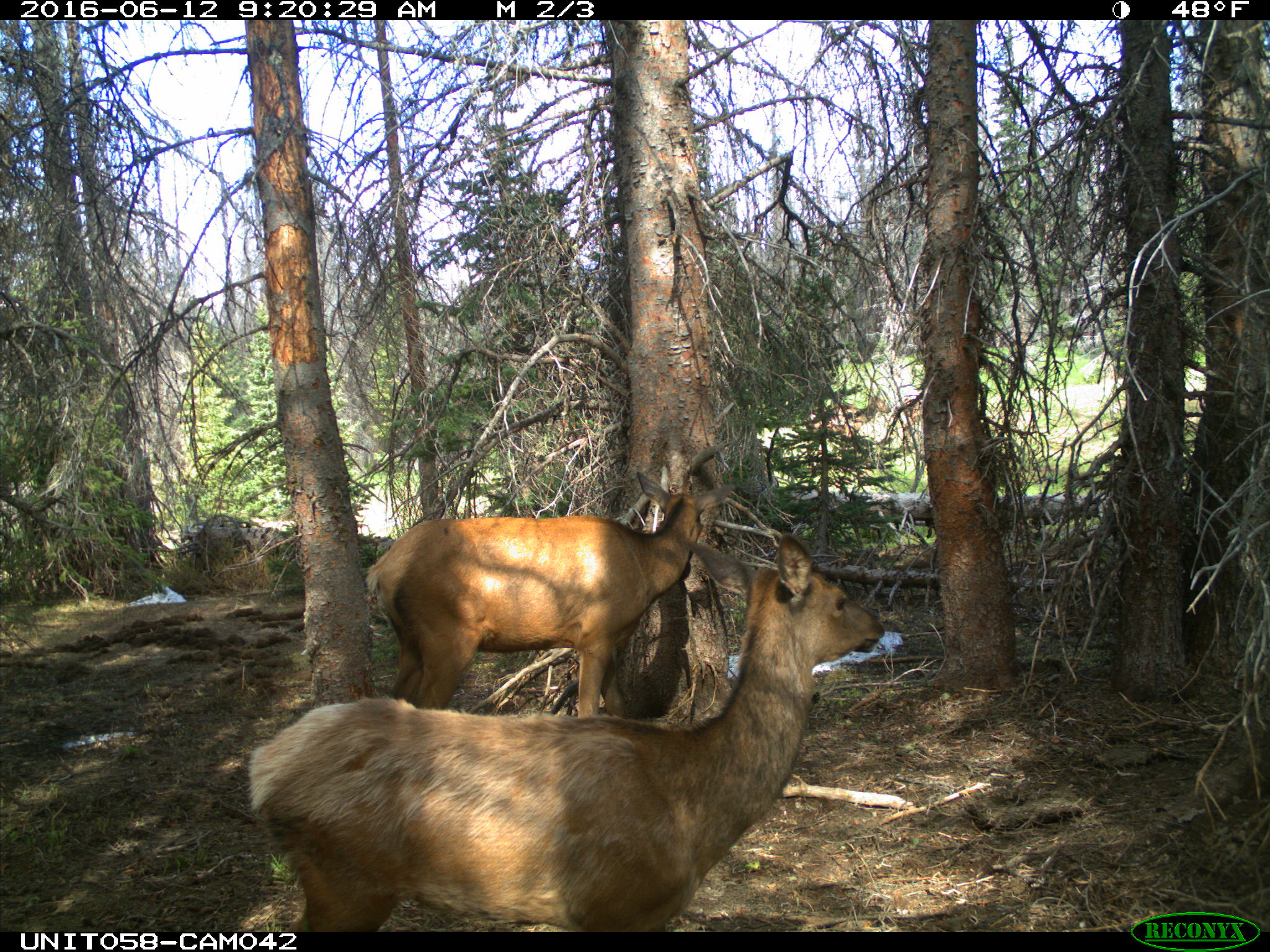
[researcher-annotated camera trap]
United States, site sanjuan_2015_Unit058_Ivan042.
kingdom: Animalia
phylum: Chordata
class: Mammalia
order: Artiodactyla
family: Cervidae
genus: Cervus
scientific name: Cervus elaphus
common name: red deer